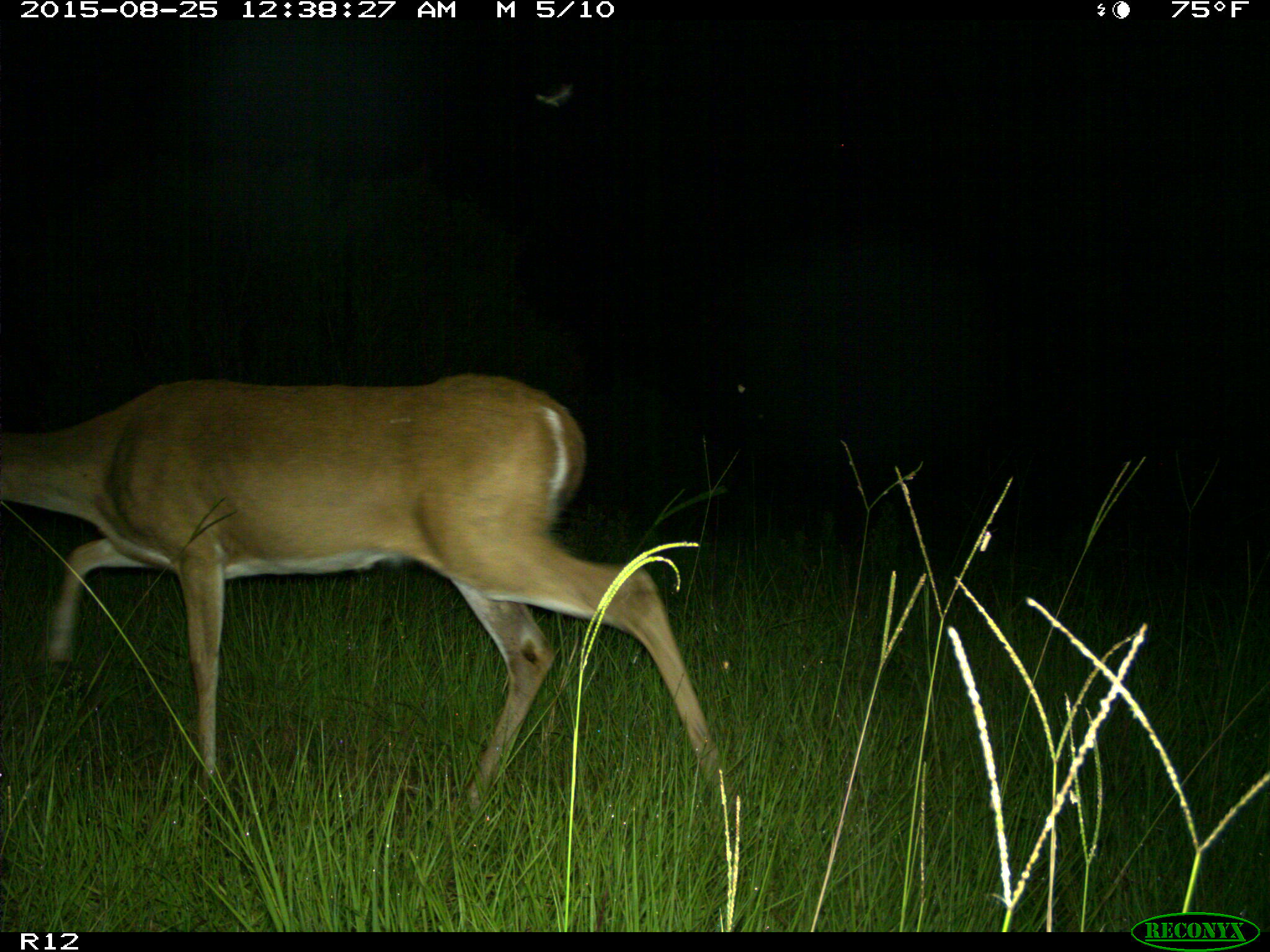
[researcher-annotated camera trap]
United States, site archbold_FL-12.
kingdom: Animalia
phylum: Chordata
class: Mammalia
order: Artiodactyla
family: Cervidae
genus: Odocoileus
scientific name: Odocoileus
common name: deer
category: unidentified deer